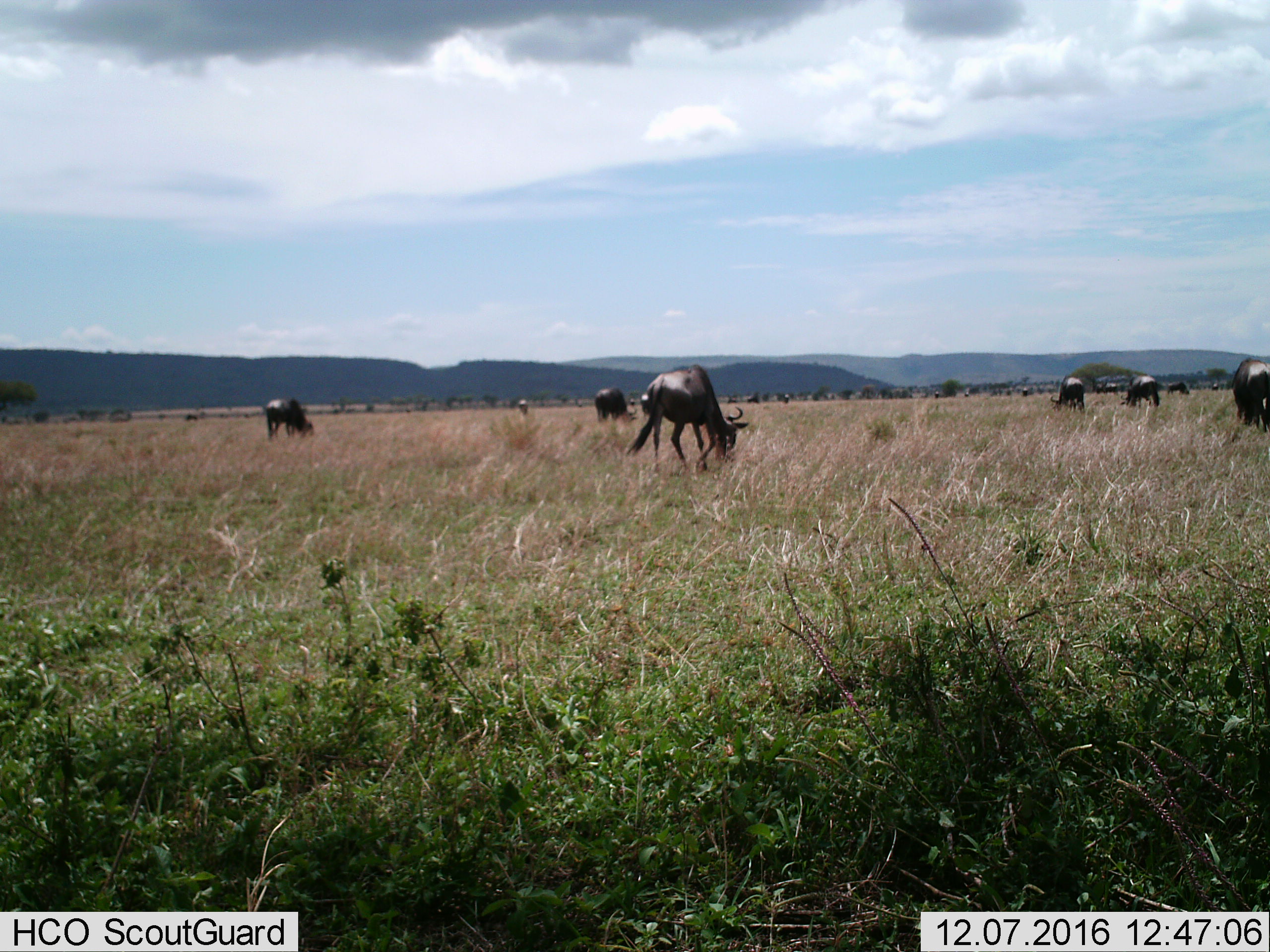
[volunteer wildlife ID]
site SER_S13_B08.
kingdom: Animalia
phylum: Chordata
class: Mammalia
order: Artiodactyla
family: Bovidae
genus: Connochaetes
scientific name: Connochaetes taurinus taurinus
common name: blue wildebeest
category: wildebeestblue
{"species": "wildebeestblue (blue wildebeest) (Connochaetes taurinus taurinus)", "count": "11-50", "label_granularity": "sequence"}